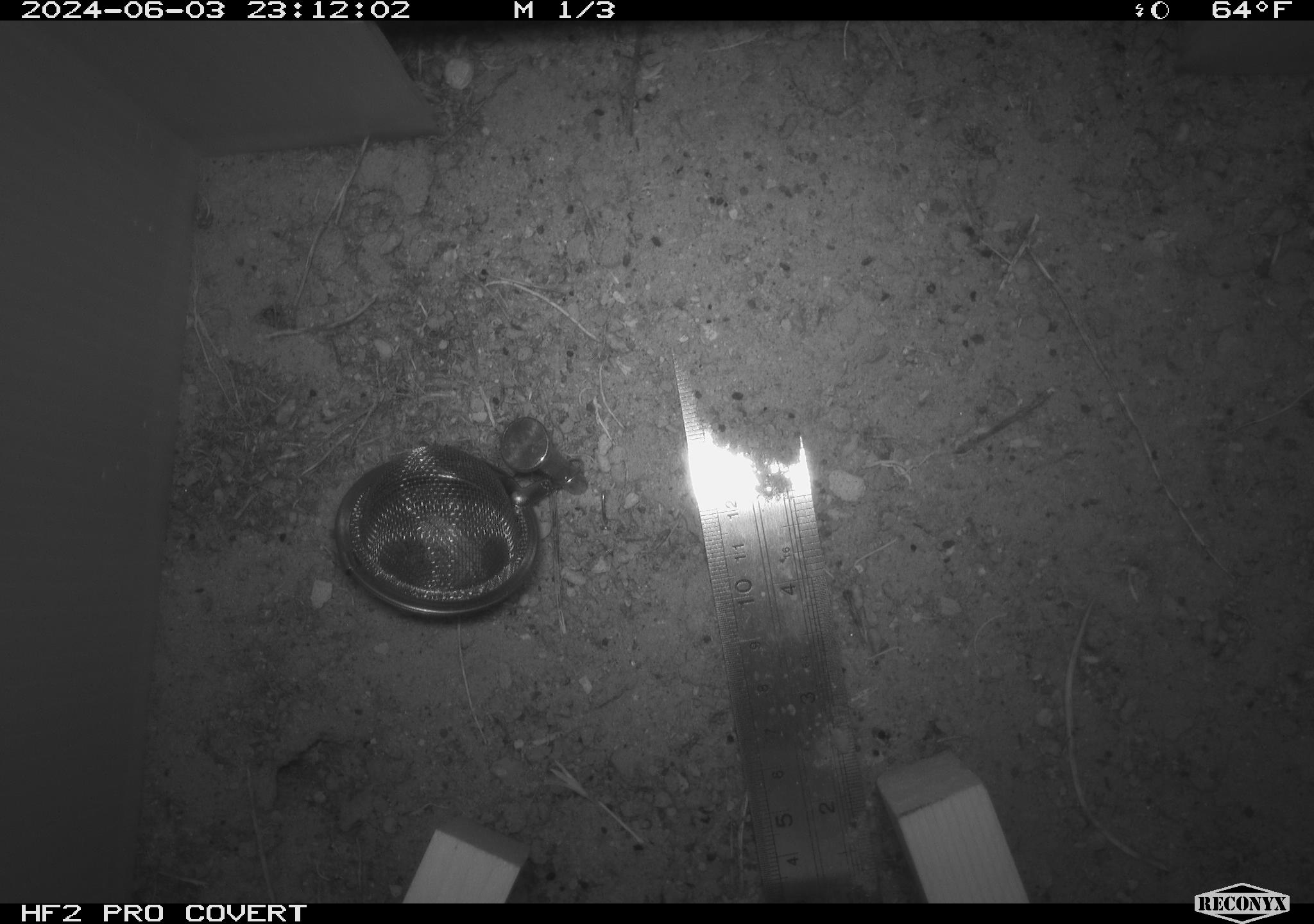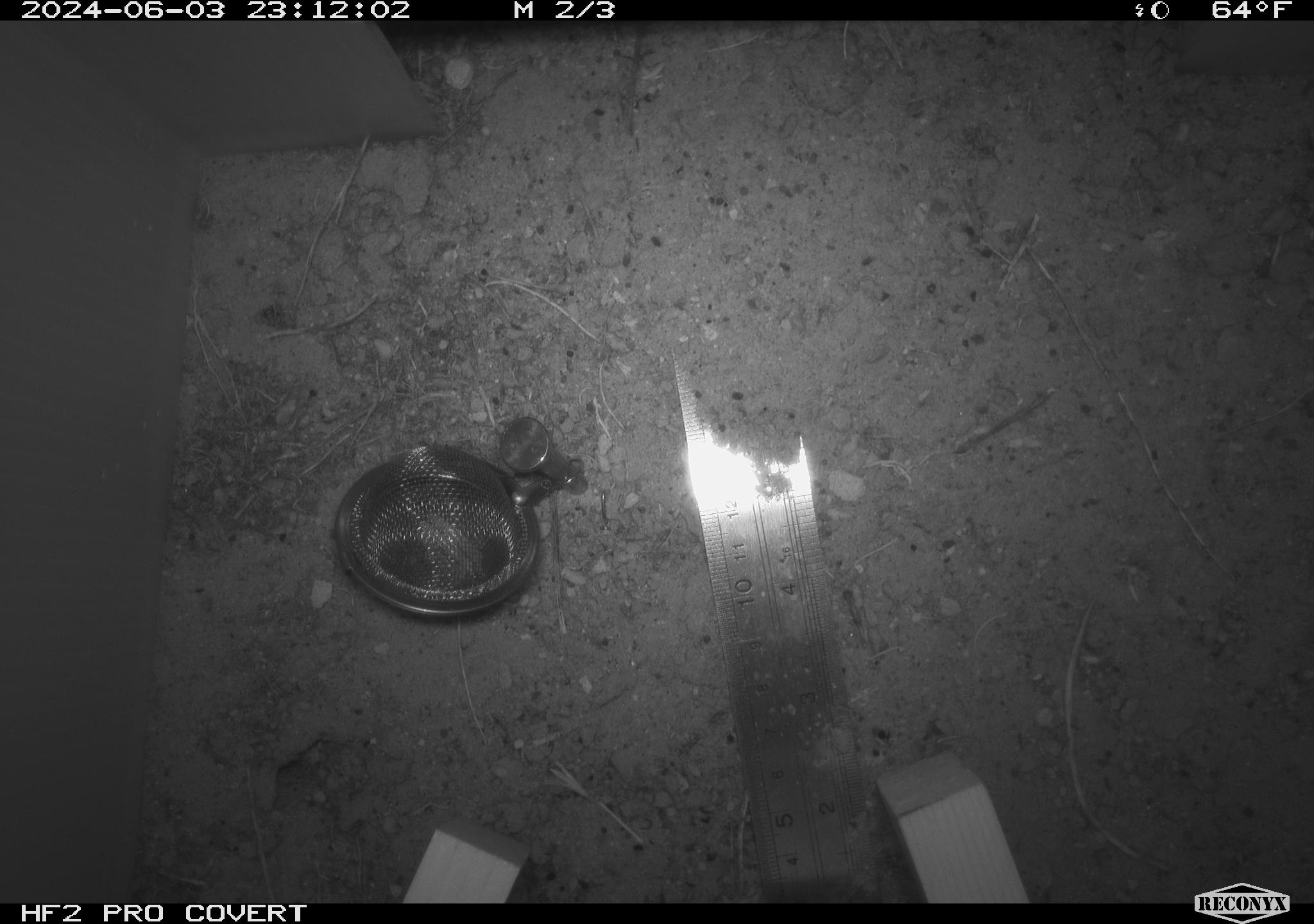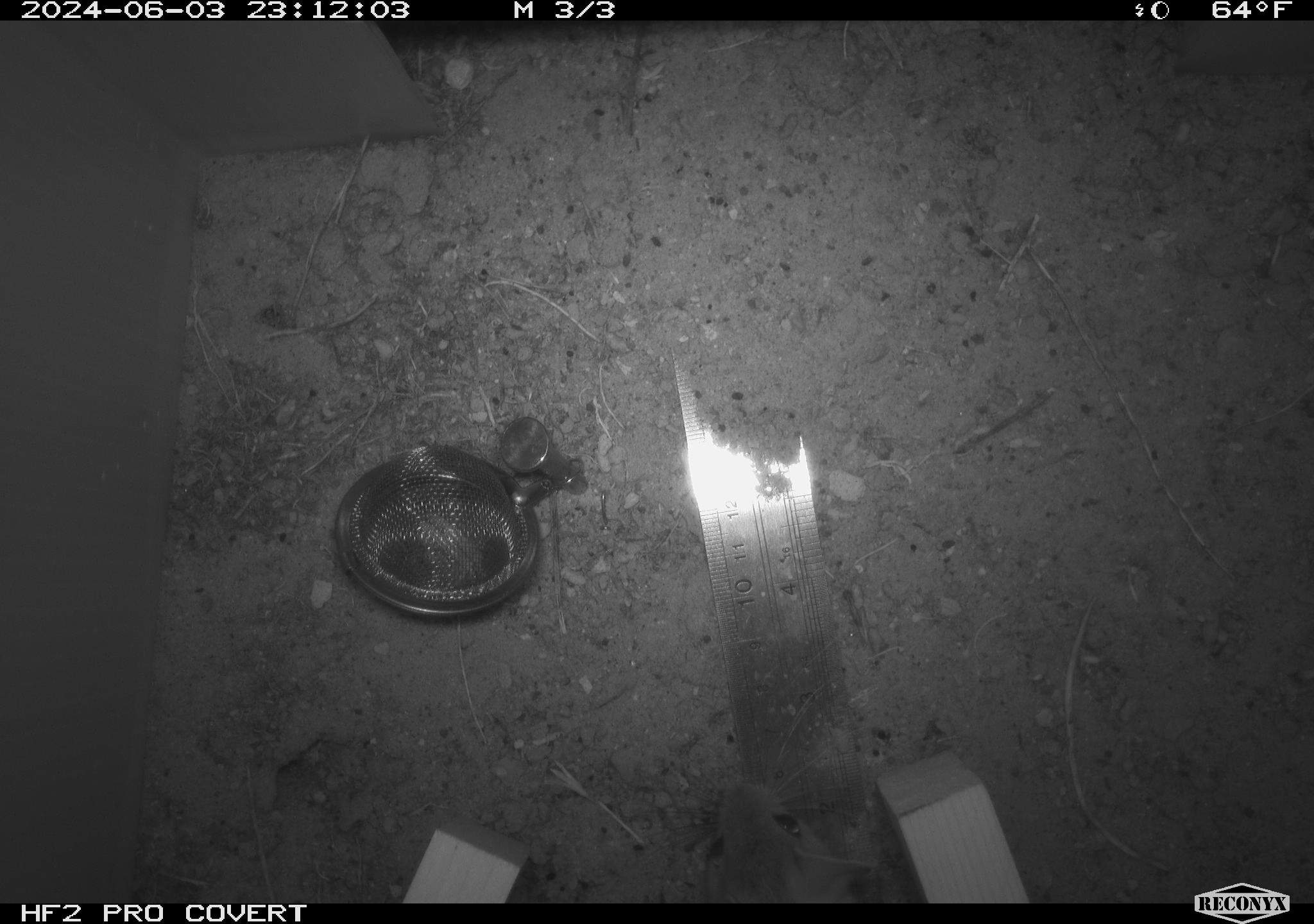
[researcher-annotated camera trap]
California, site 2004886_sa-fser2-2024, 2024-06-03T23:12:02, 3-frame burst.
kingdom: Animalia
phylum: Chordata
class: Mammalia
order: Rodentia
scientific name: Rodentia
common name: rodent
Rodent (Rodentia).